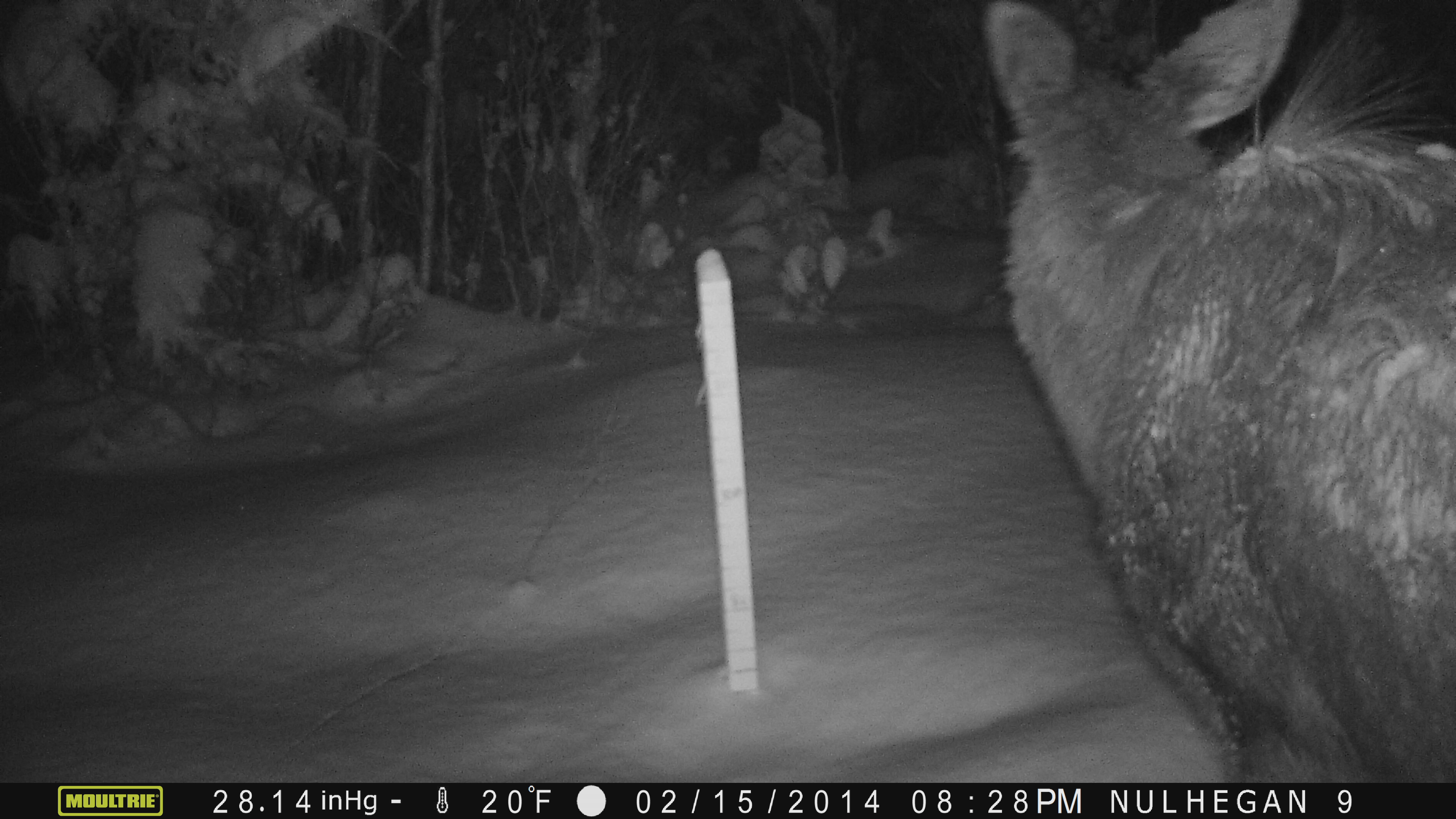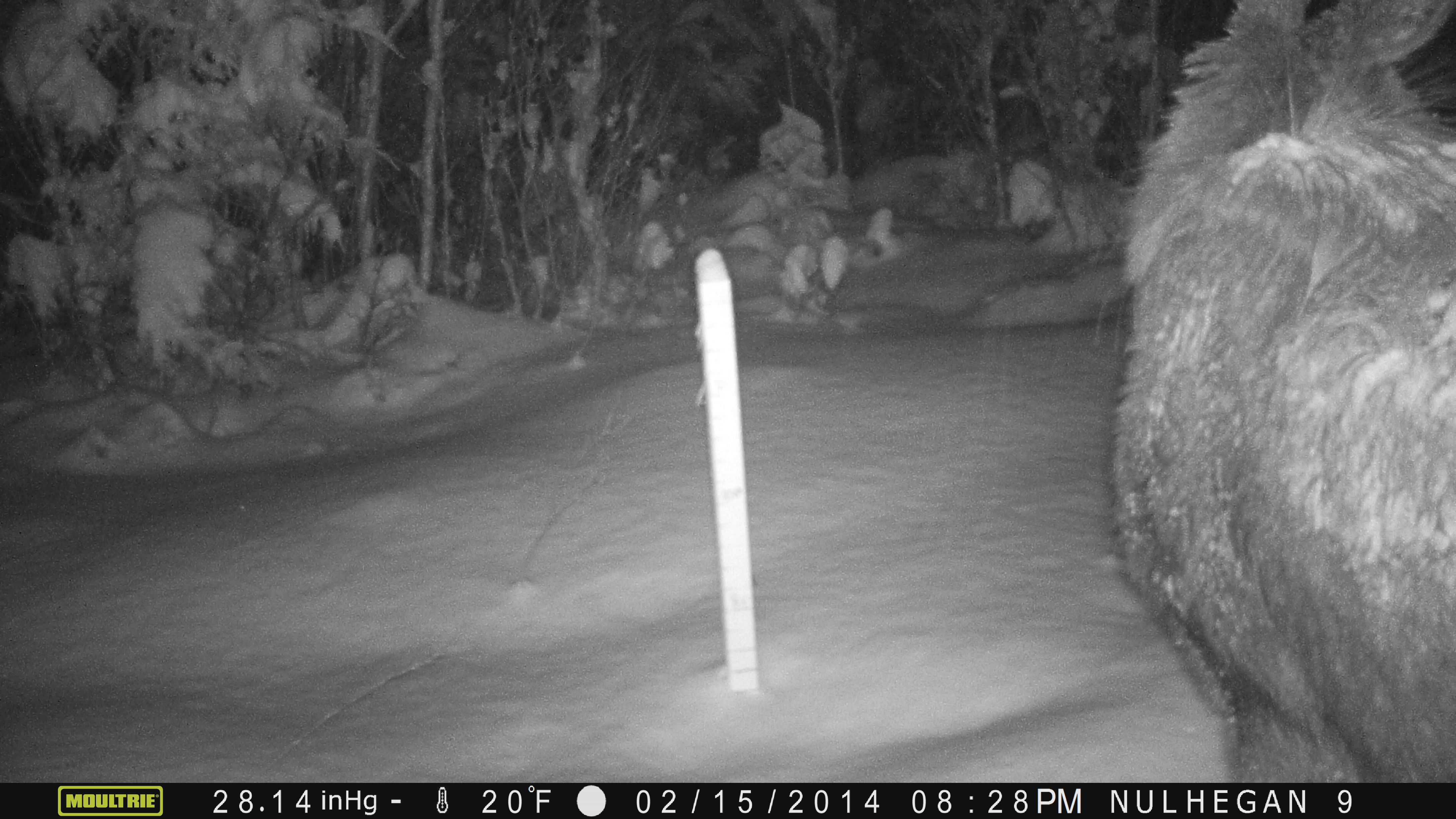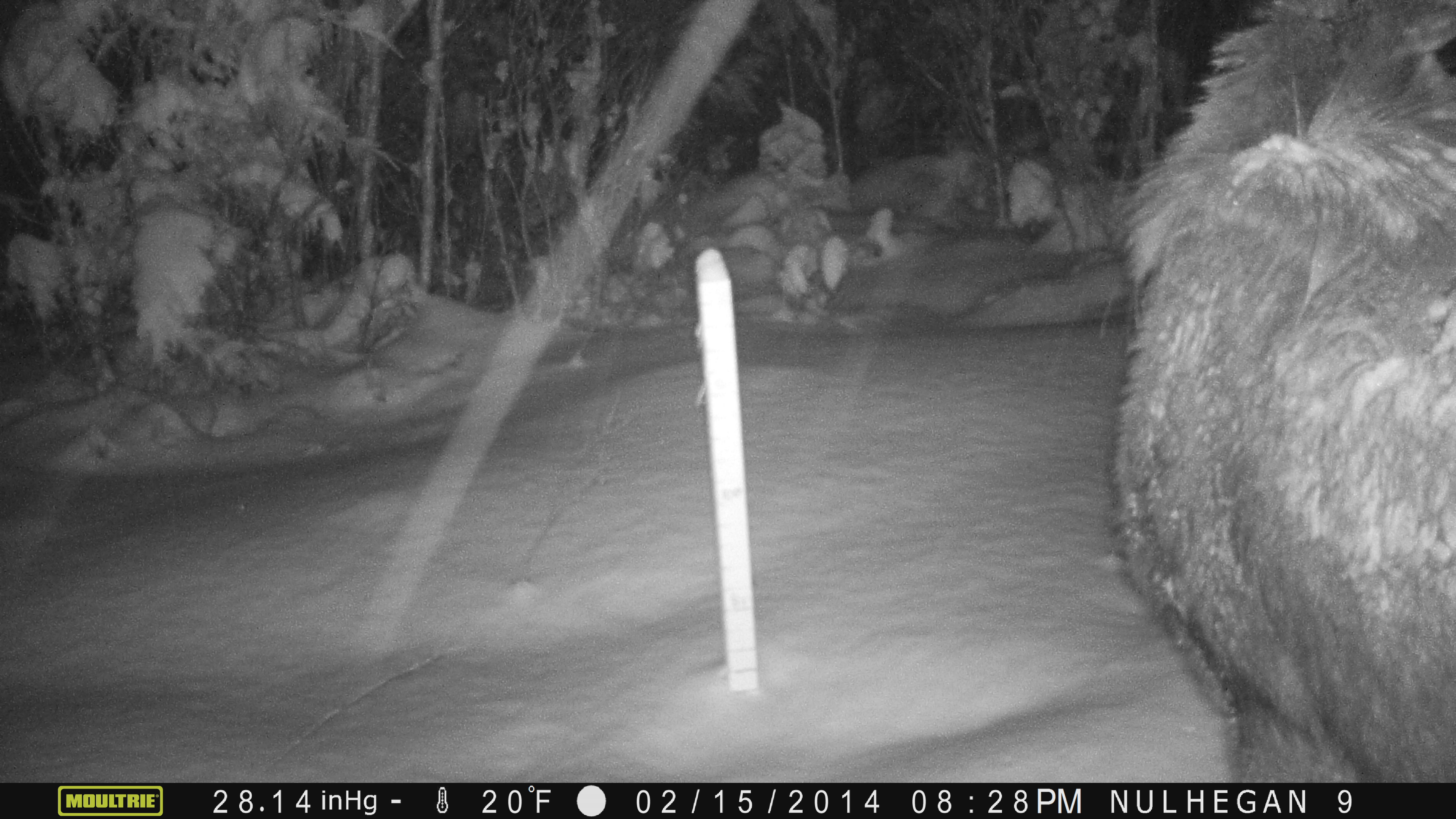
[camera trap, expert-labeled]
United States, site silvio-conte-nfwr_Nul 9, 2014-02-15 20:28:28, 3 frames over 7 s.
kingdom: Animalia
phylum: Chordata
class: Mammalia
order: Artiodactyla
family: Cervidae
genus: Alces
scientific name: Alces alces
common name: moose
Moose (Alces alces).